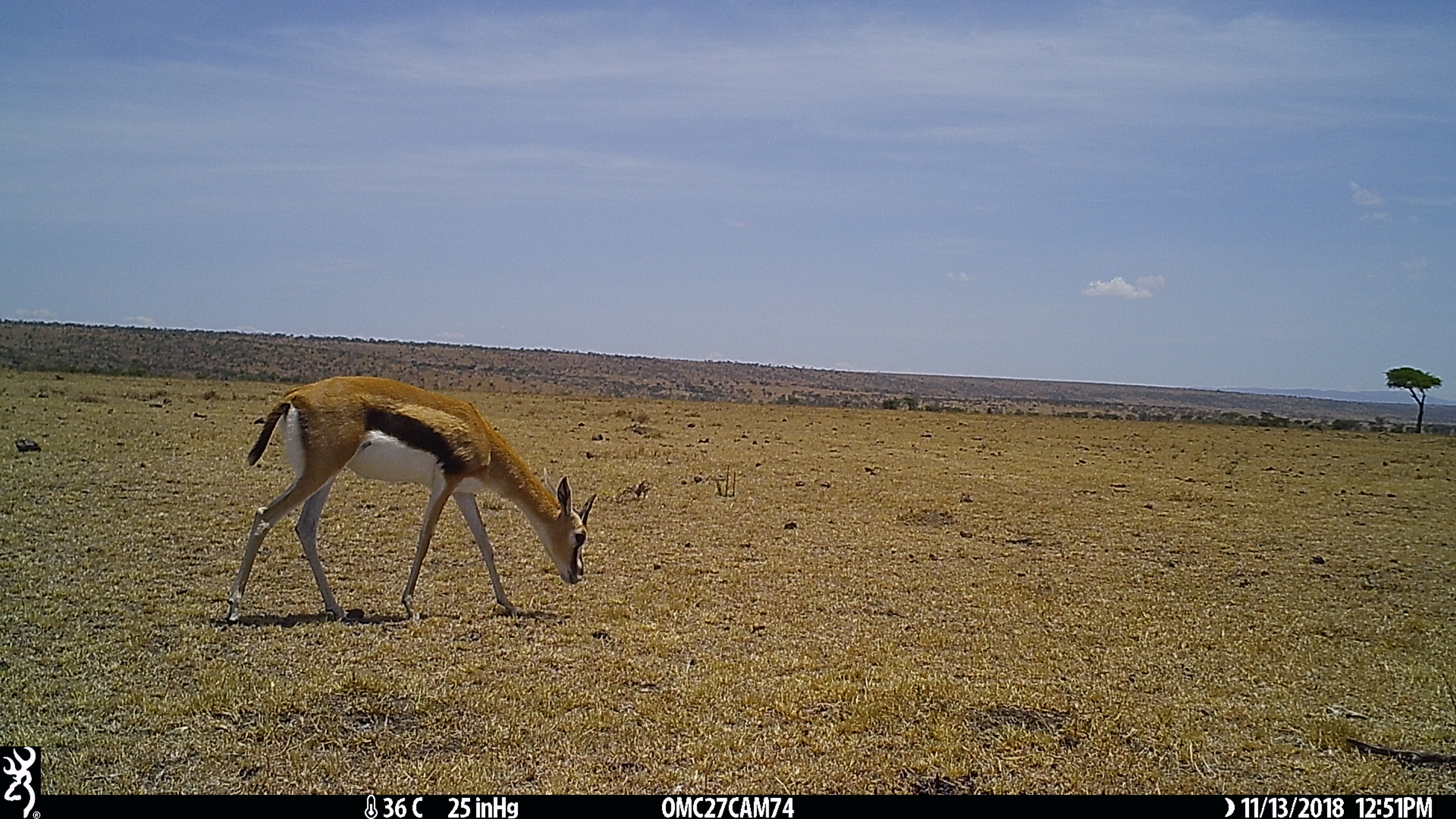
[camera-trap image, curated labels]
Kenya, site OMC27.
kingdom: Animalia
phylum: Chordata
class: Mammalia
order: Artiodactyla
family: Bovidae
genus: Eudorcas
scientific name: Eudorcas thomsonii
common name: thomon's gazelle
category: gazelle thomsons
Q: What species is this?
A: Gazelle thomsons (thomon's gazelle) (Eudorcas thomsonii).